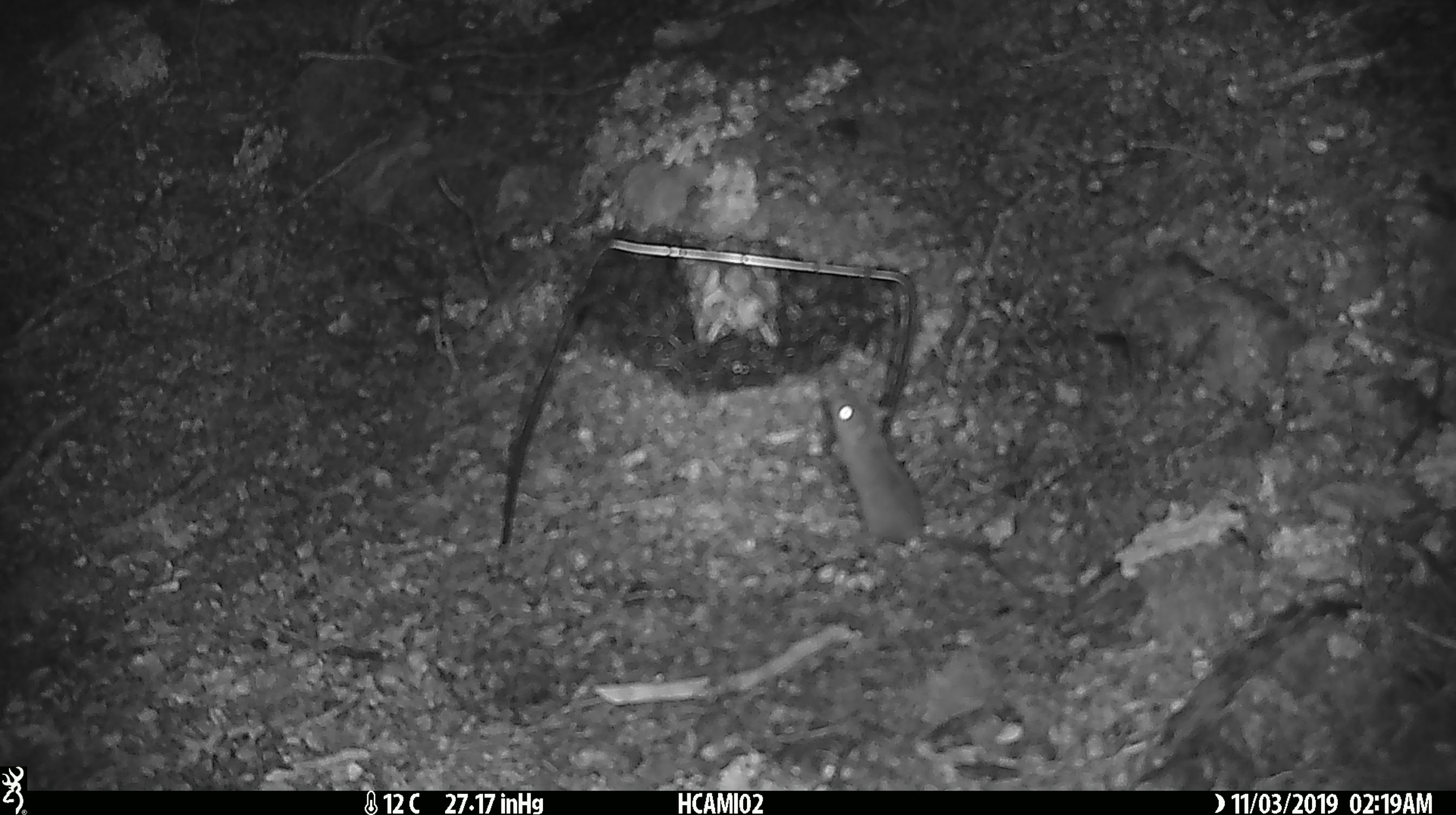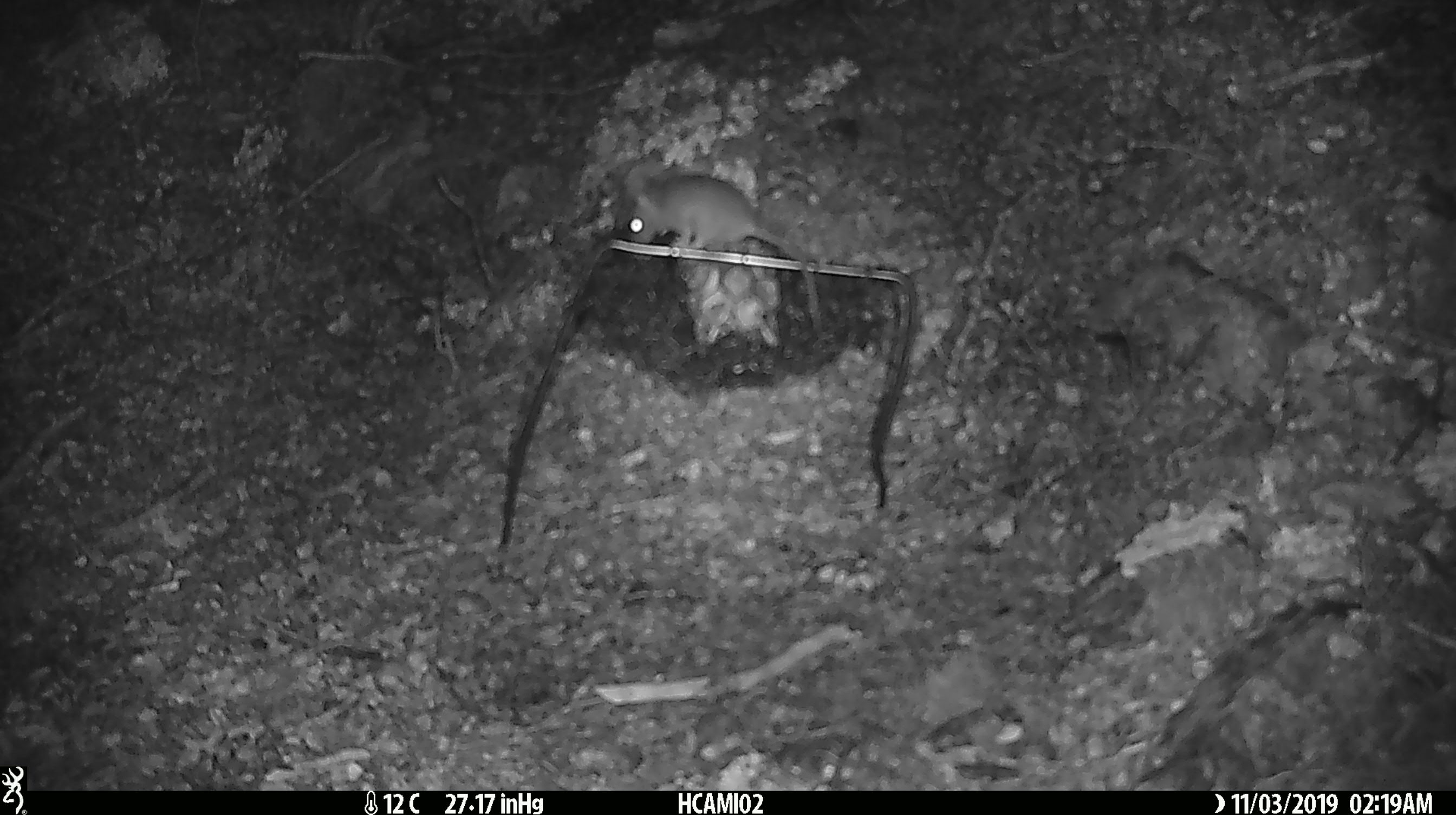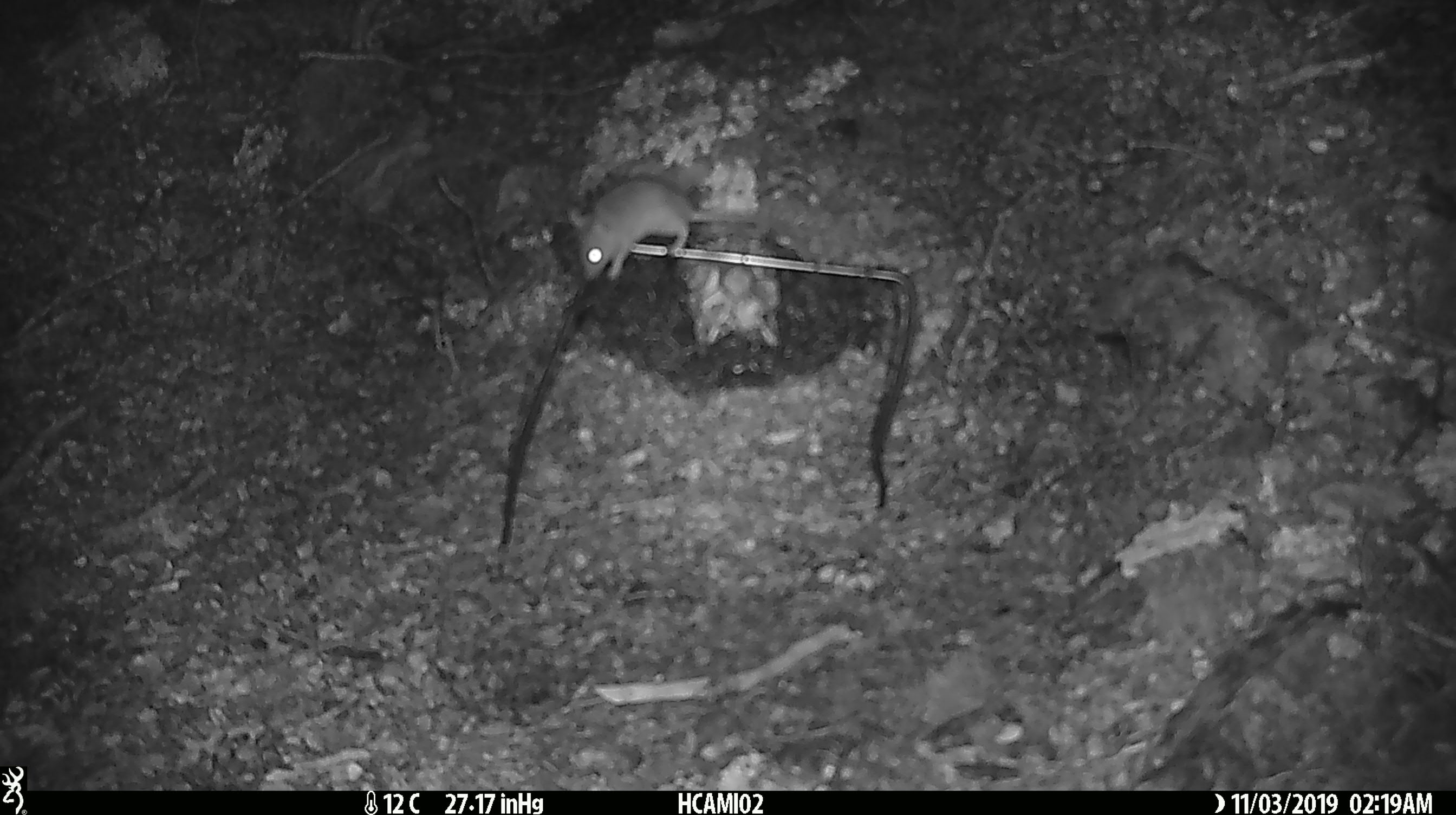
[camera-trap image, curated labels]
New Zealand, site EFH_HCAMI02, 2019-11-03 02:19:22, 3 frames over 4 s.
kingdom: Animalia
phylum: Chordata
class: Mammalia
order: Rodentia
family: Muridae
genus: Mus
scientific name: Mus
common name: mouse